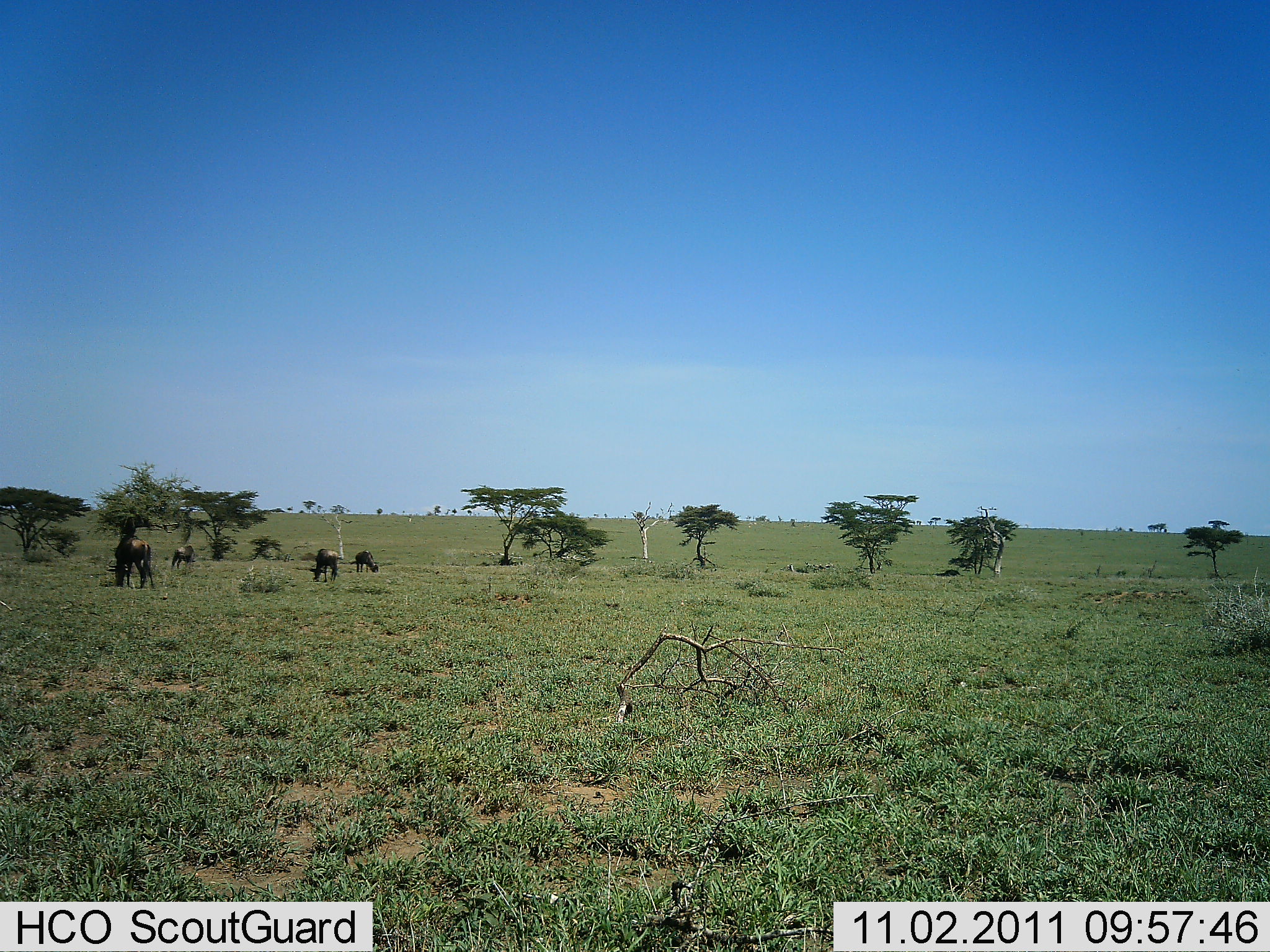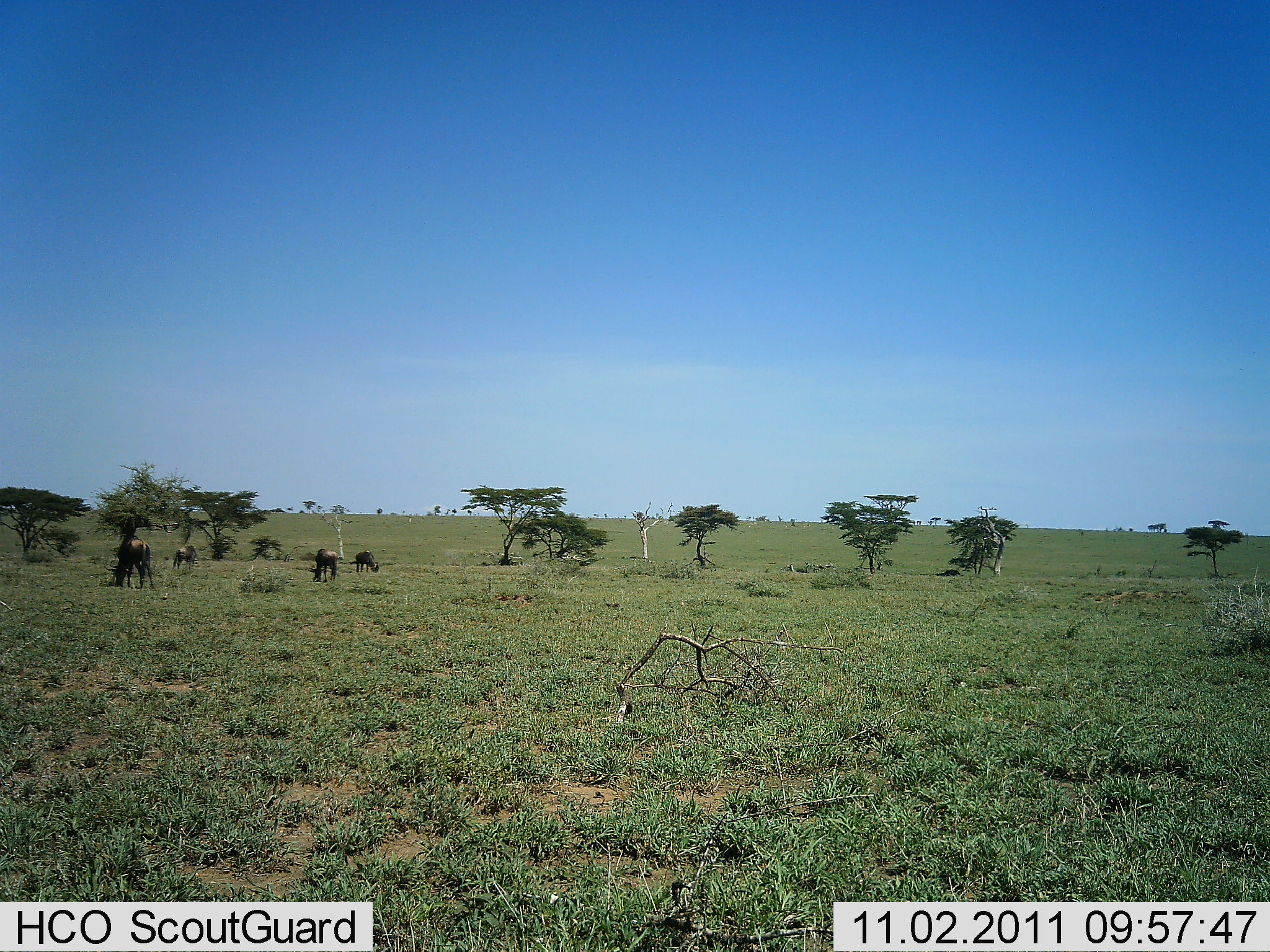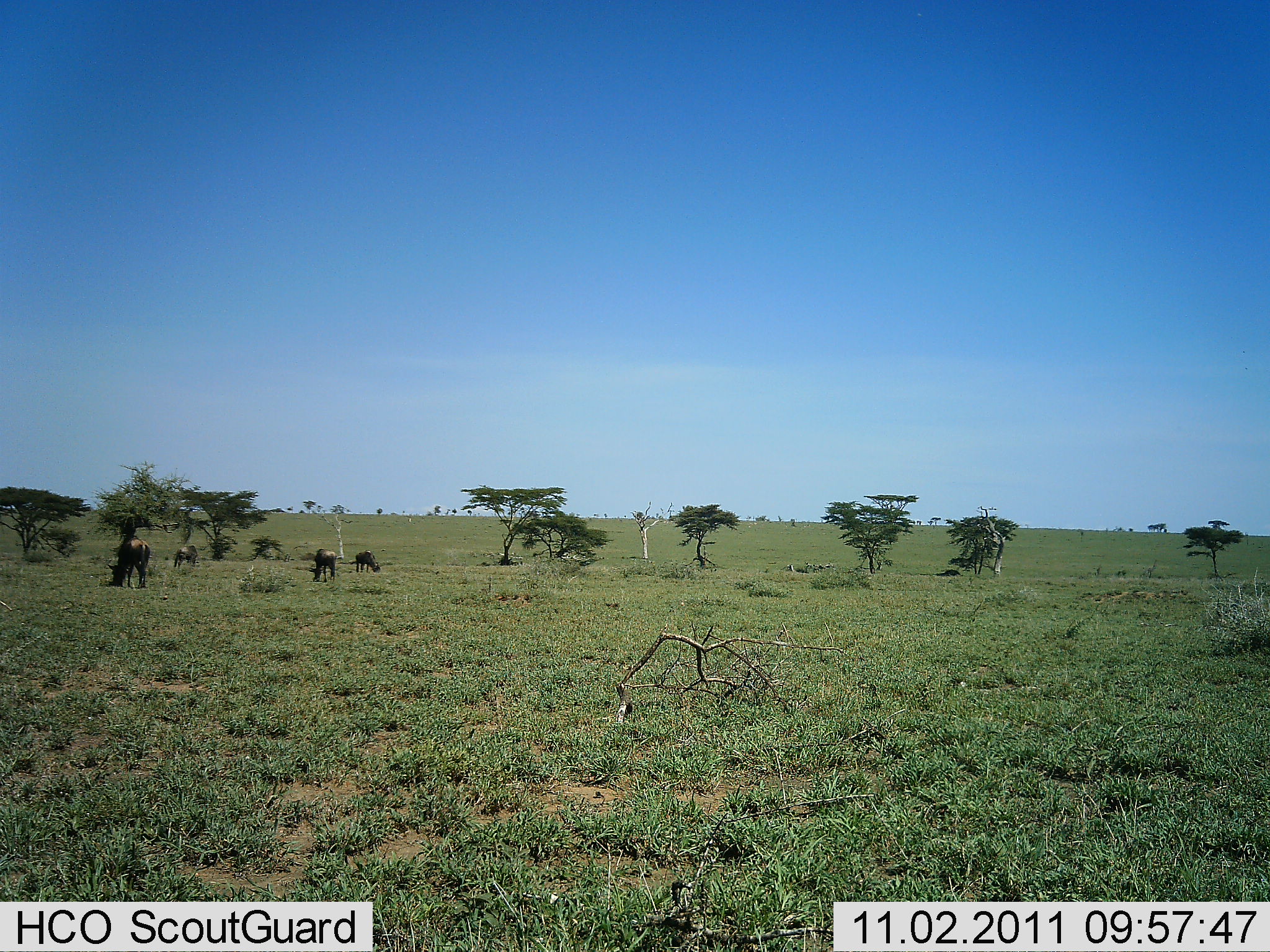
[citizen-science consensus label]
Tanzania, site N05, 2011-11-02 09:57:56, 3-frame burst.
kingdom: Animalia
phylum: Chordata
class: Mammalia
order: Artiodactyla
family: Bovidae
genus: Connochaetes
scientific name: Connochaetes taurinus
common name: blue wildebeest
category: wildebeest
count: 4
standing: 9%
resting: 0%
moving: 9%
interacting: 0%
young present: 0%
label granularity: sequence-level